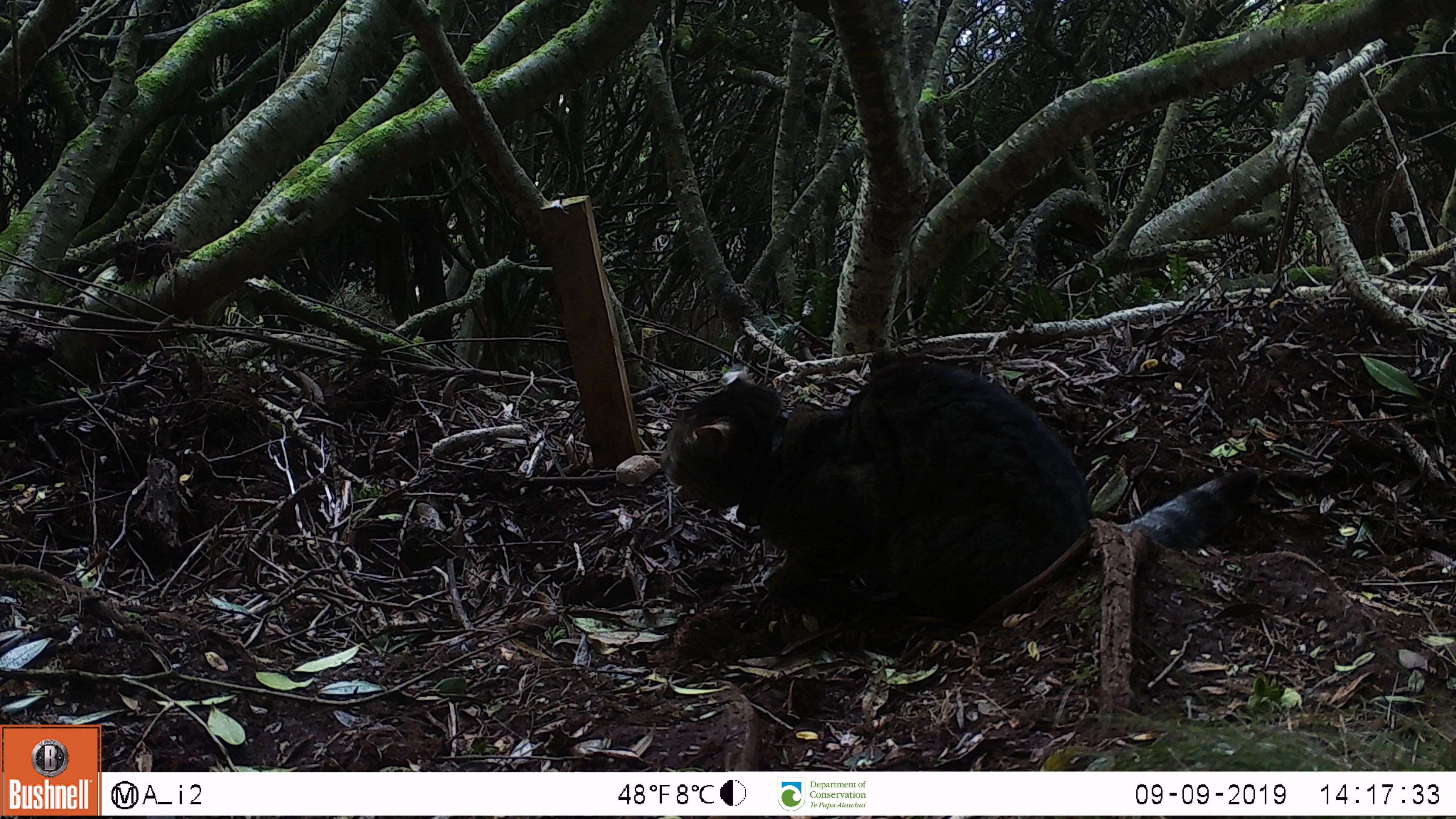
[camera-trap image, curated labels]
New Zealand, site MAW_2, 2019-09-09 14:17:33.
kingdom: Animalia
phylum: Chordata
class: Mammalia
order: Carnivora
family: Felidae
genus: Felis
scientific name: Felis catus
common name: domestic cat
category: cat